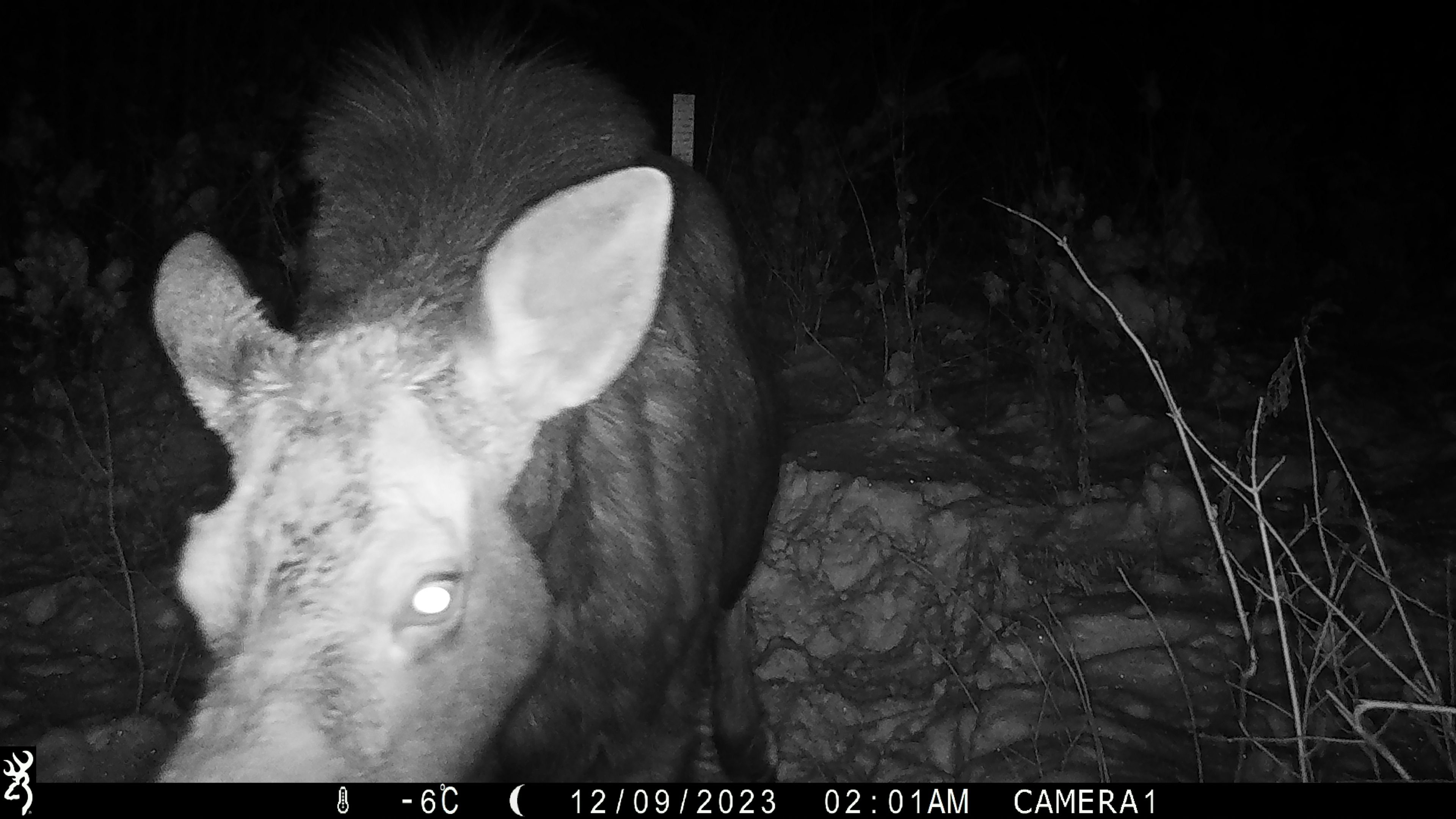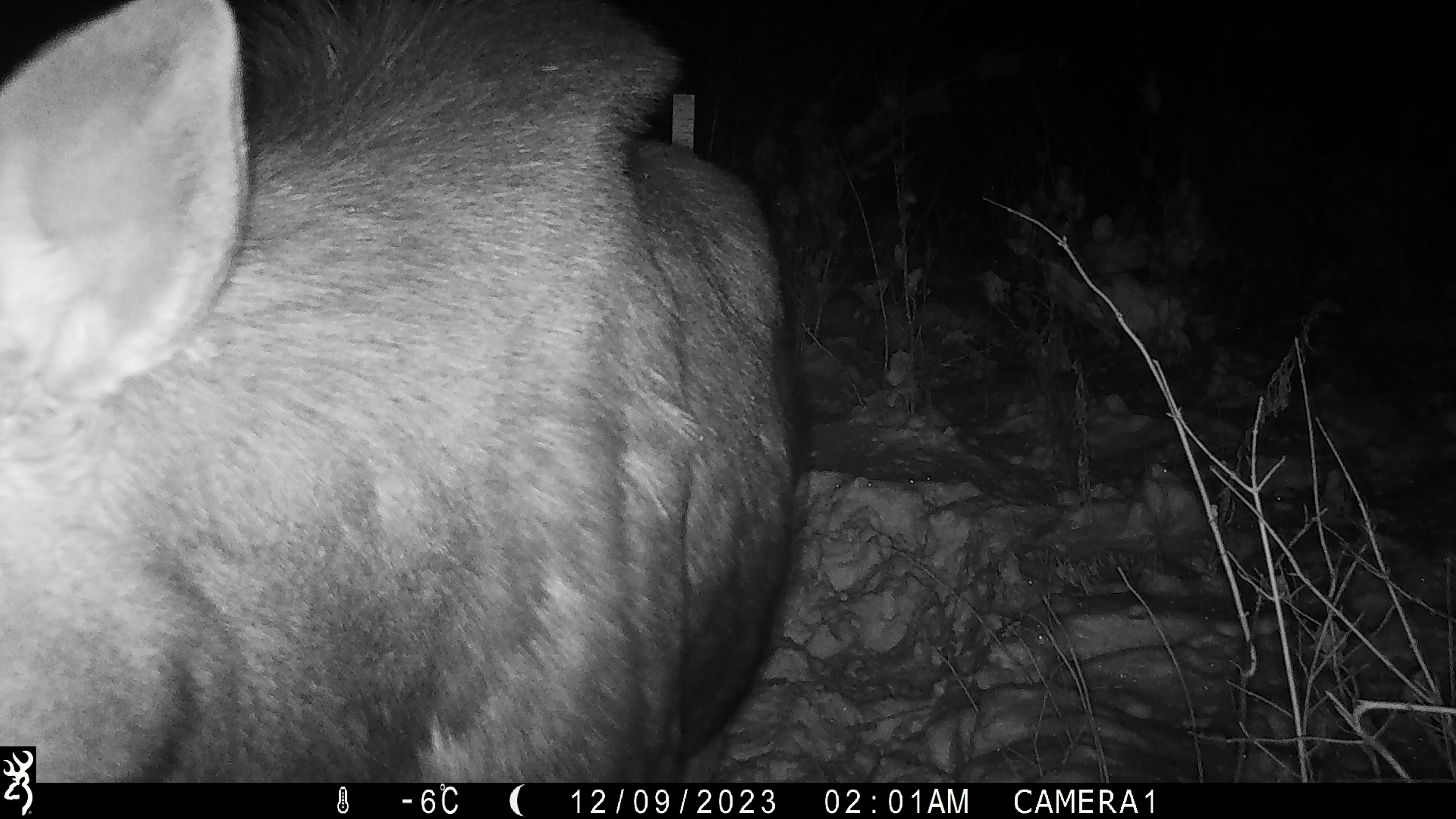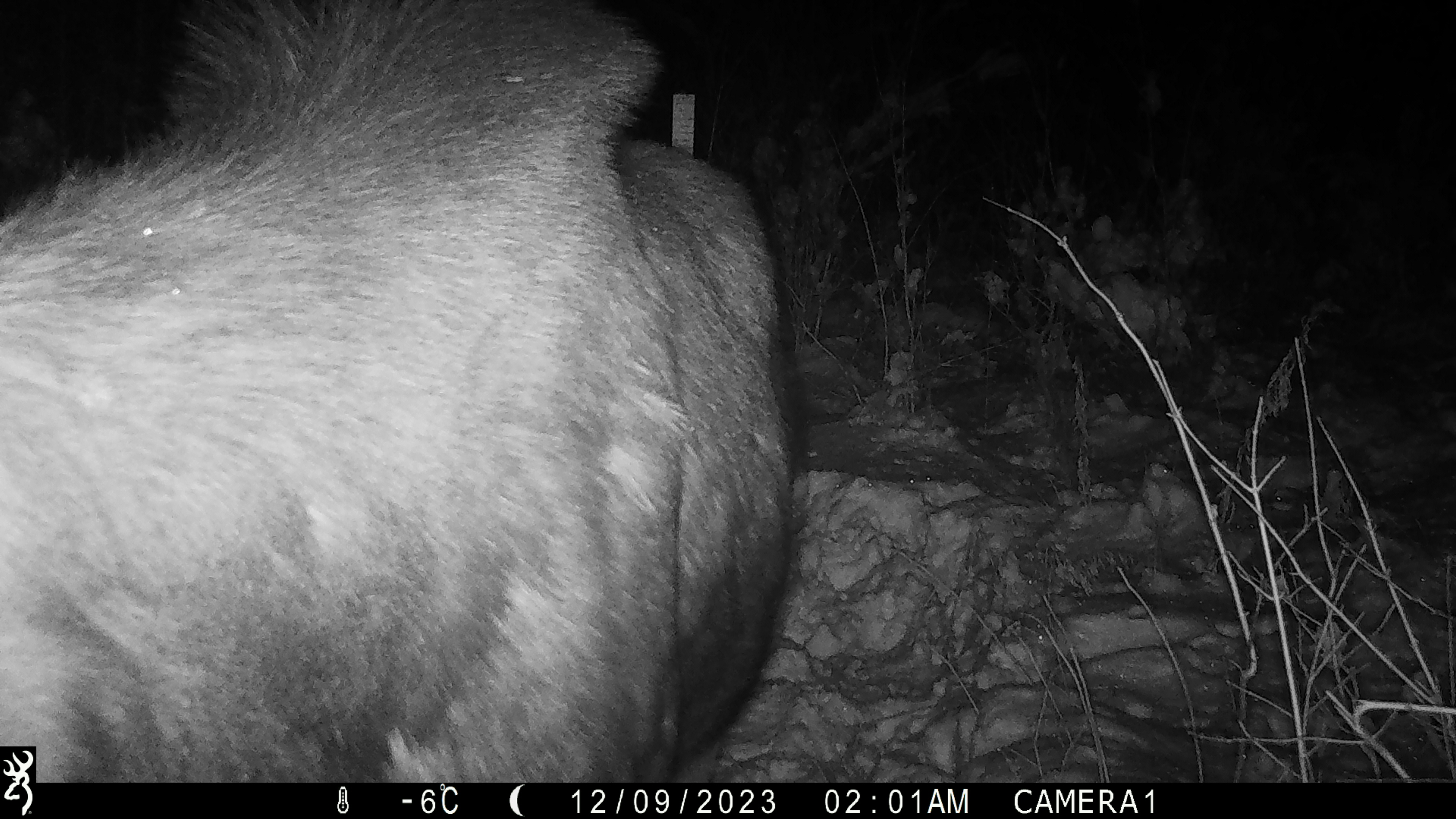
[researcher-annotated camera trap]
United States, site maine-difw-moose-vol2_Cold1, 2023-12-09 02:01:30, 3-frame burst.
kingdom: Animalia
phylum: Chordata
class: Mammalia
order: Artiodactyla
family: Cervidae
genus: Alces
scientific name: Alces alces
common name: moose